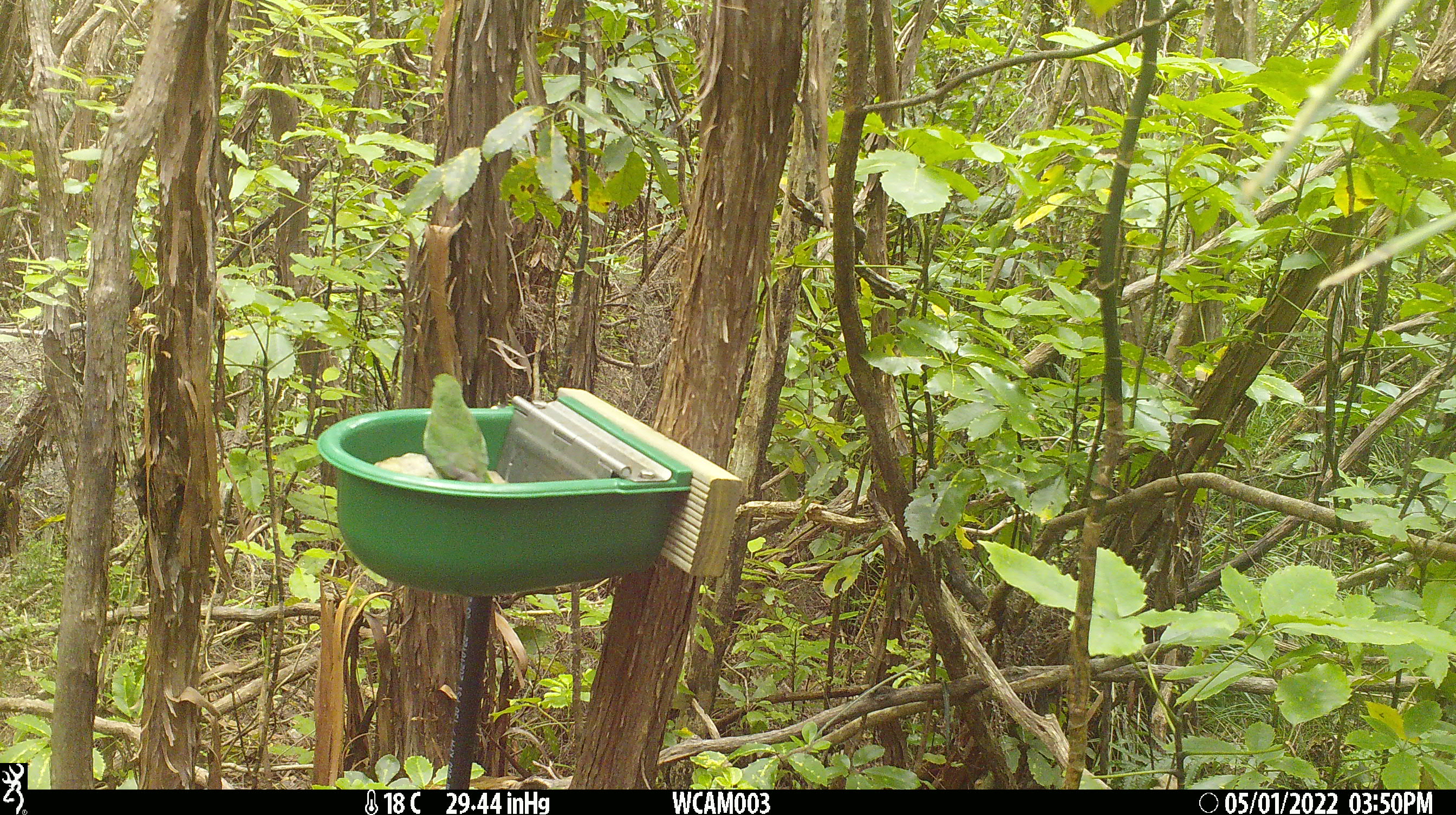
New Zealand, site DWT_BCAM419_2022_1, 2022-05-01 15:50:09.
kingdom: Animalia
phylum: Chordata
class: Aves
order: Psittaciformes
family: Psittaculidae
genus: Cyanoramphus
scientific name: Cyanoramphus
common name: parakeet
Parakeet (Cyanoramphus).